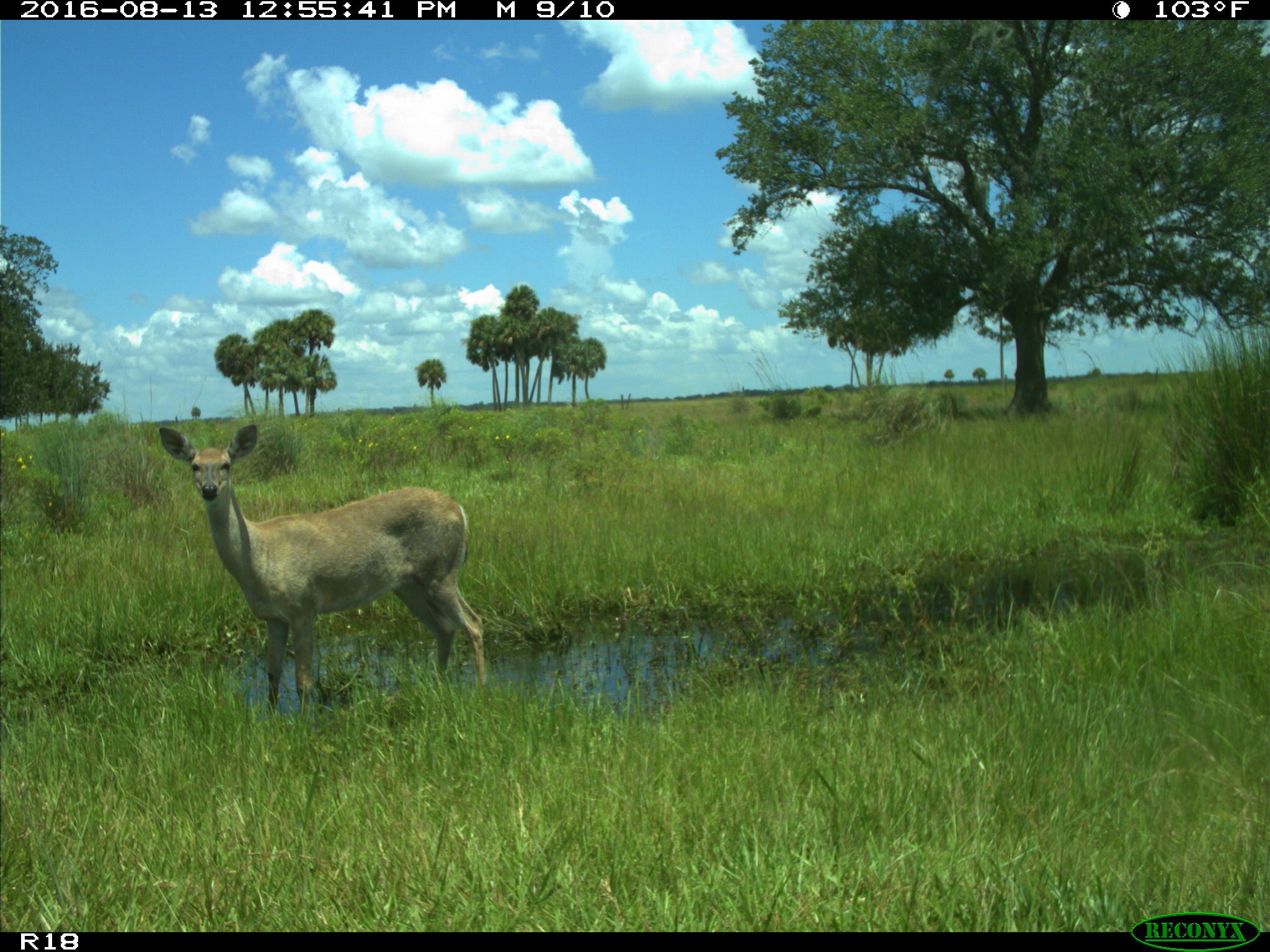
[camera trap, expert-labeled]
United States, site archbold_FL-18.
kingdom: Animalia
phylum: Chordata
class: Mammalia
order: Artiodactyla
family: Cervidae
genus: Odocoileus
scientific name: Odocoileus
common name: deer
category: unidentified deer